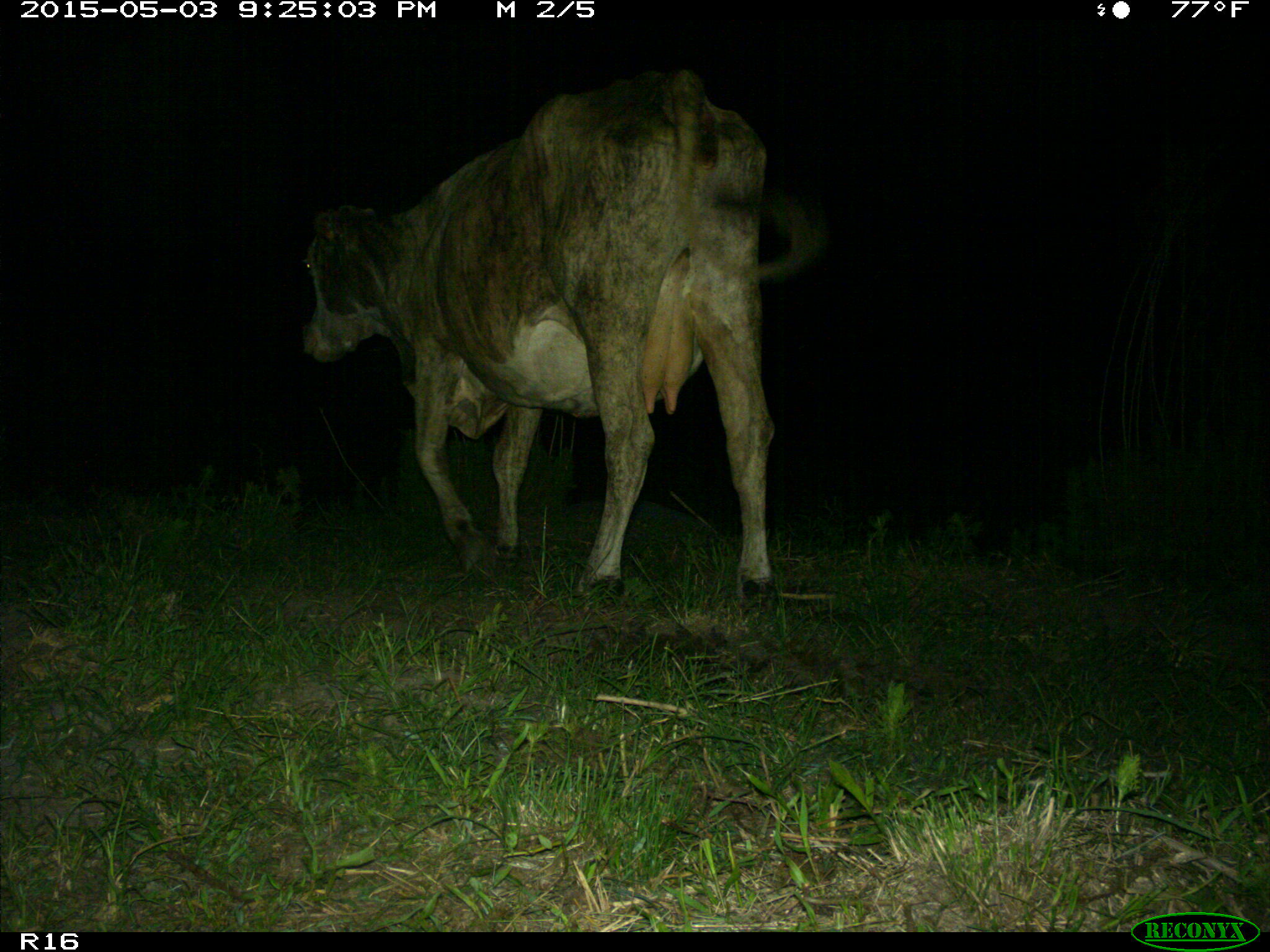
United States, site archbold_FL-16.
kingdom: Animalia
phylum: Chordata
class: Mammalia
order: Artiodactyla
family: Bovidae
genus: Bos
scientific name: Bos taurus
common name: domestic cow